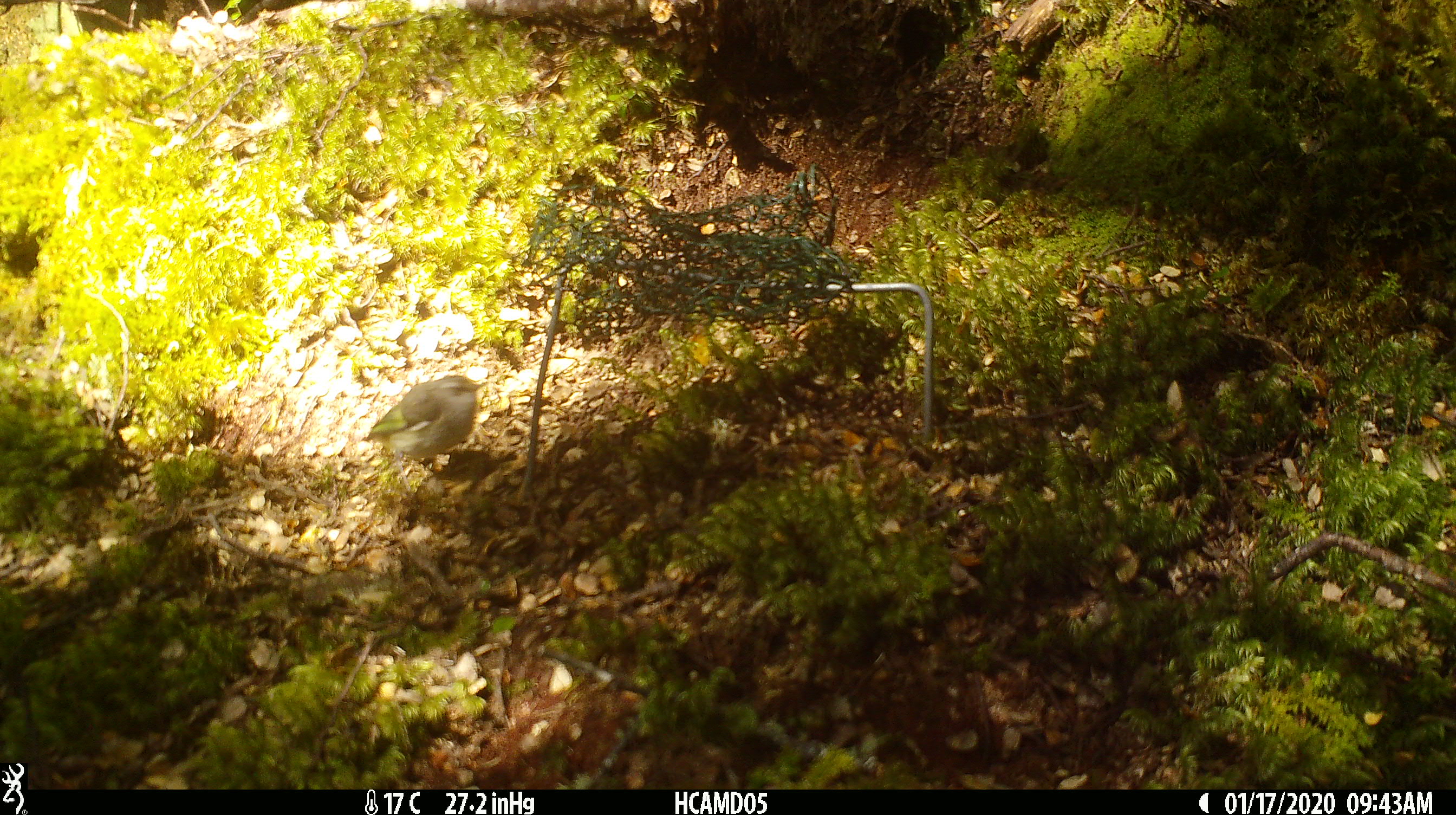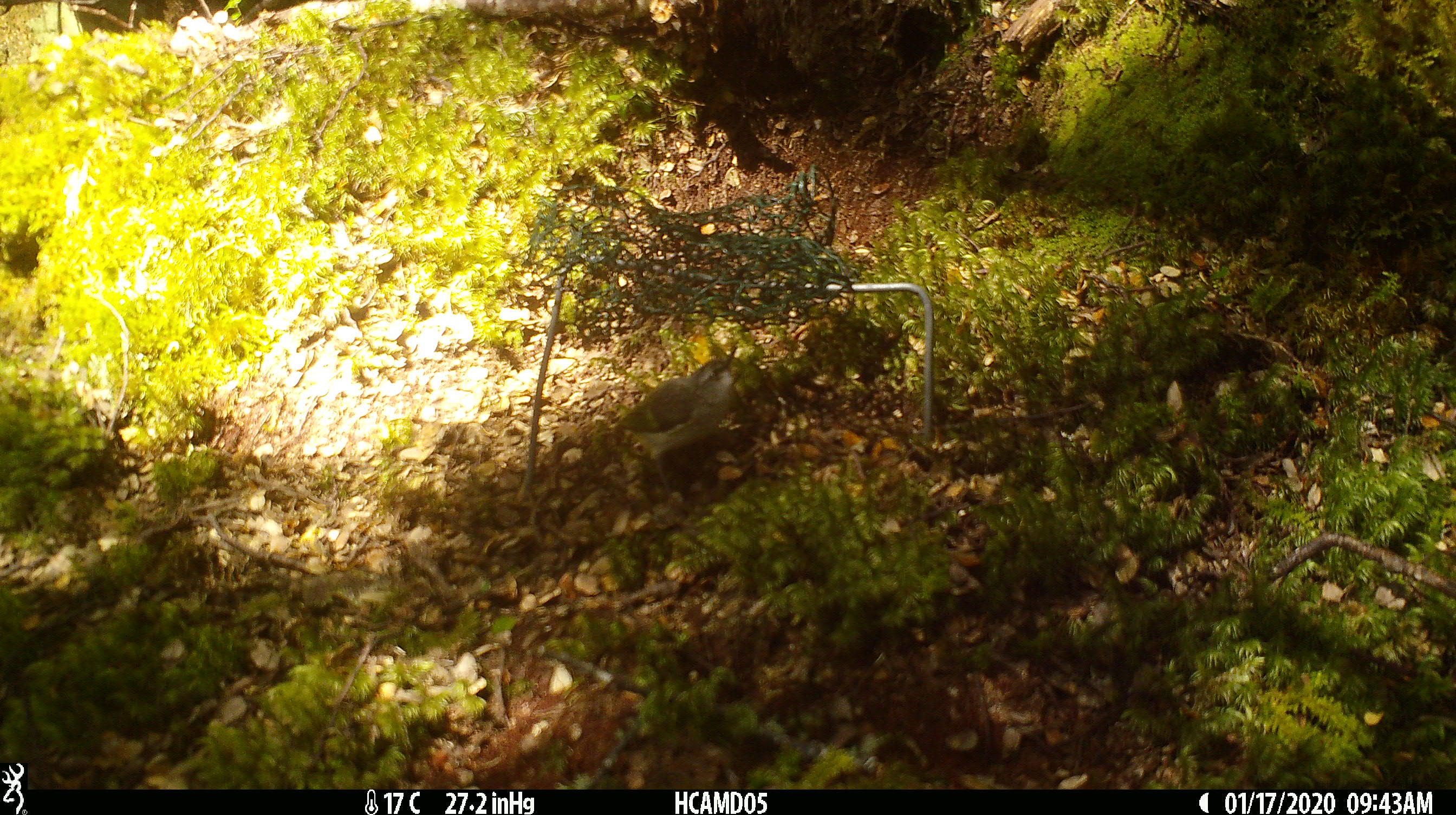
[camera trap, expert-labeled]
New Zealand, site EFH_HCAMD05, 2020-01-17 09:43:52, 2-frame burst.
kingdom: Animalia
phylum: Chordata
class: Aves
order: Passeriformes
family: Acanthisittidae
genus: Acanthisitta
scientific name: Acanthisitta chloris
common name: rifleman